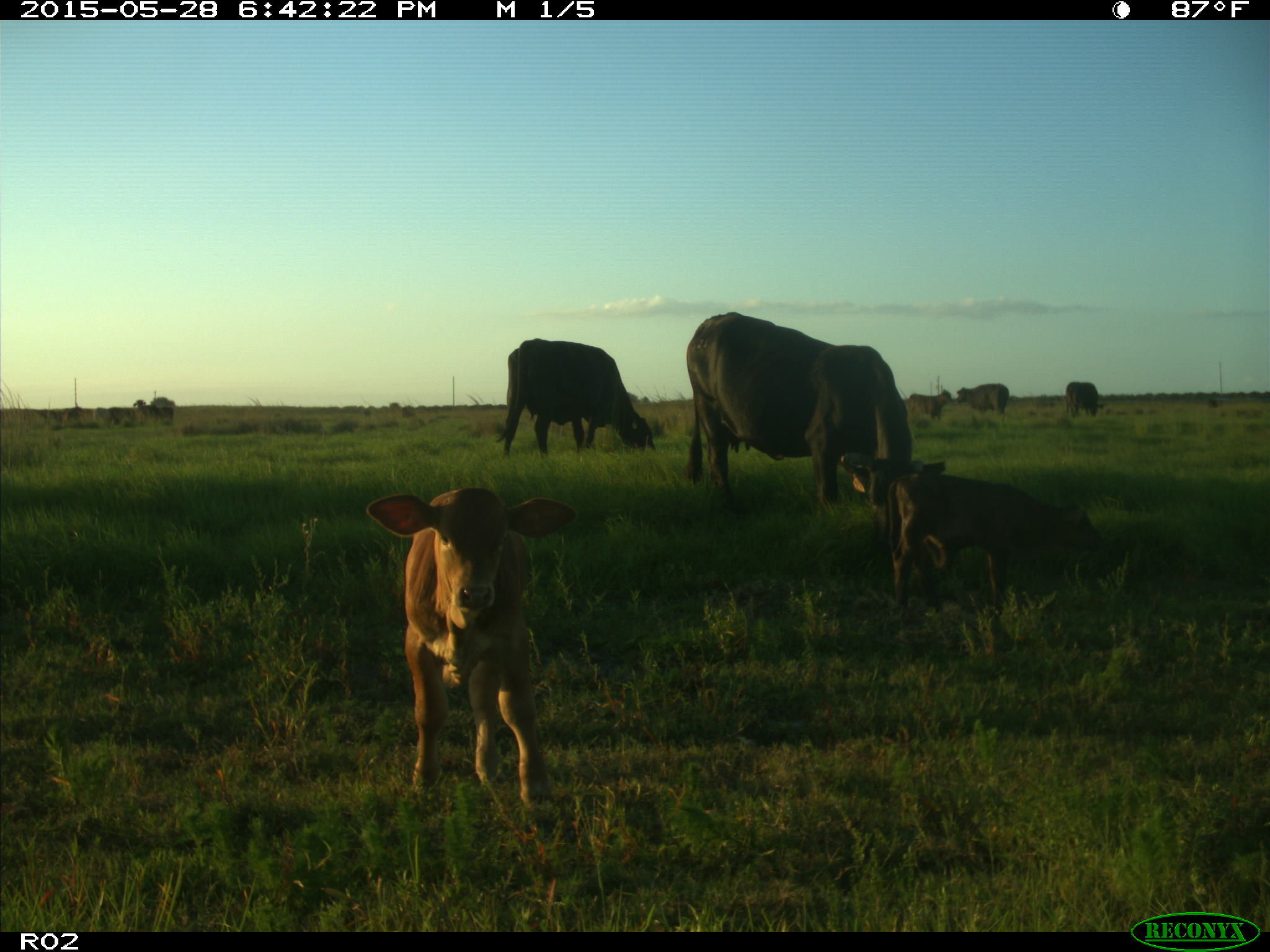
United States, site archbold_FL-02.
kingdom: Animalia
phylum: Chordata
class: Mammalia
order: Artiodactyla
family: Bovidae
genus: Bos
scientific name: Bos taurus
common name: domestic cow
Bos taurus (domestic cow).